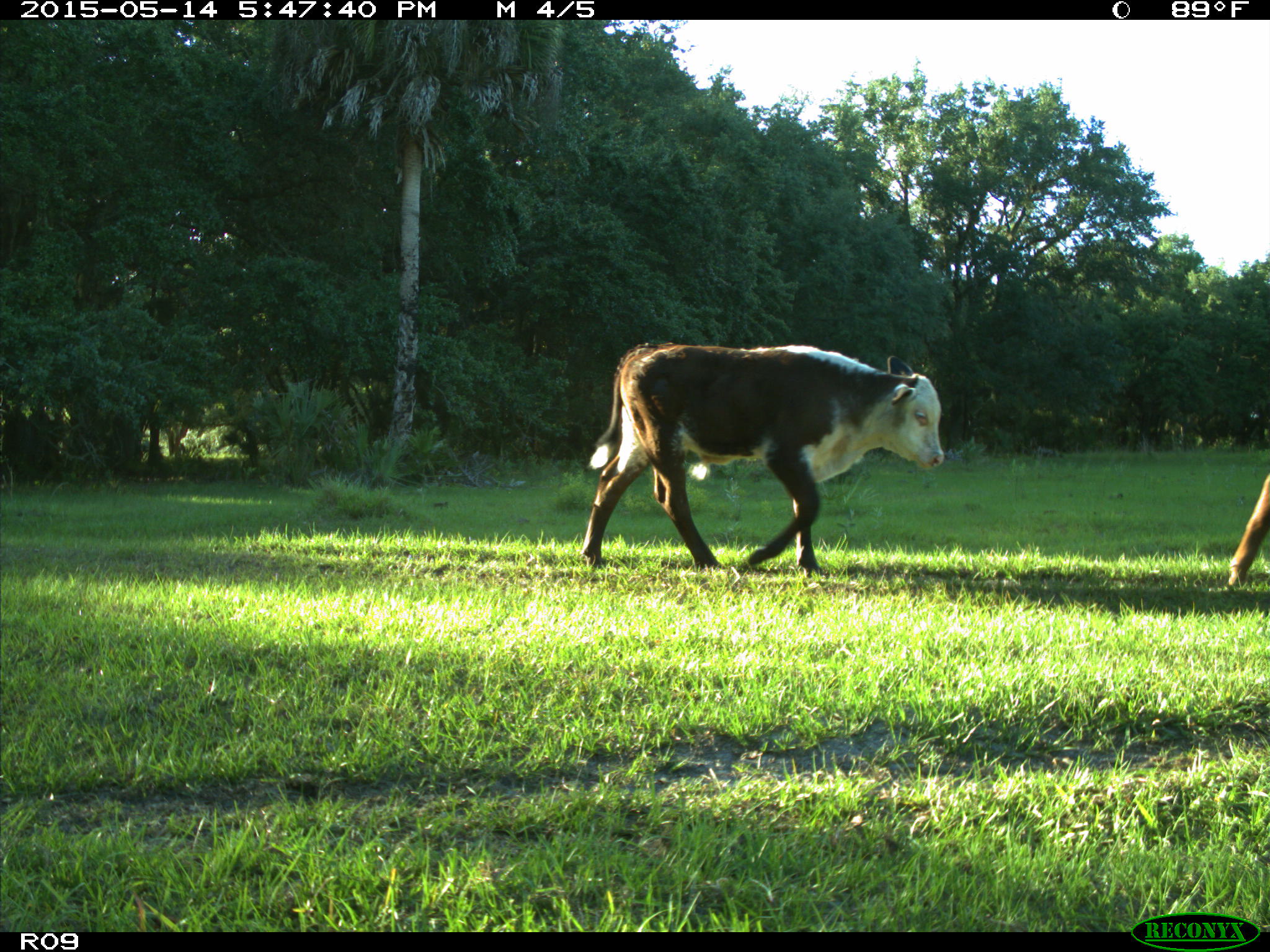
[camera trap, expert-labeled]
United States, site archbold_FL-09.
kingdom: Animalia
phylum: Chordata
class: Mammalia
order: Artiodactyla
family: Bovidae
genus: Bos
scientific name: Bos taurus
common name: domestic cow